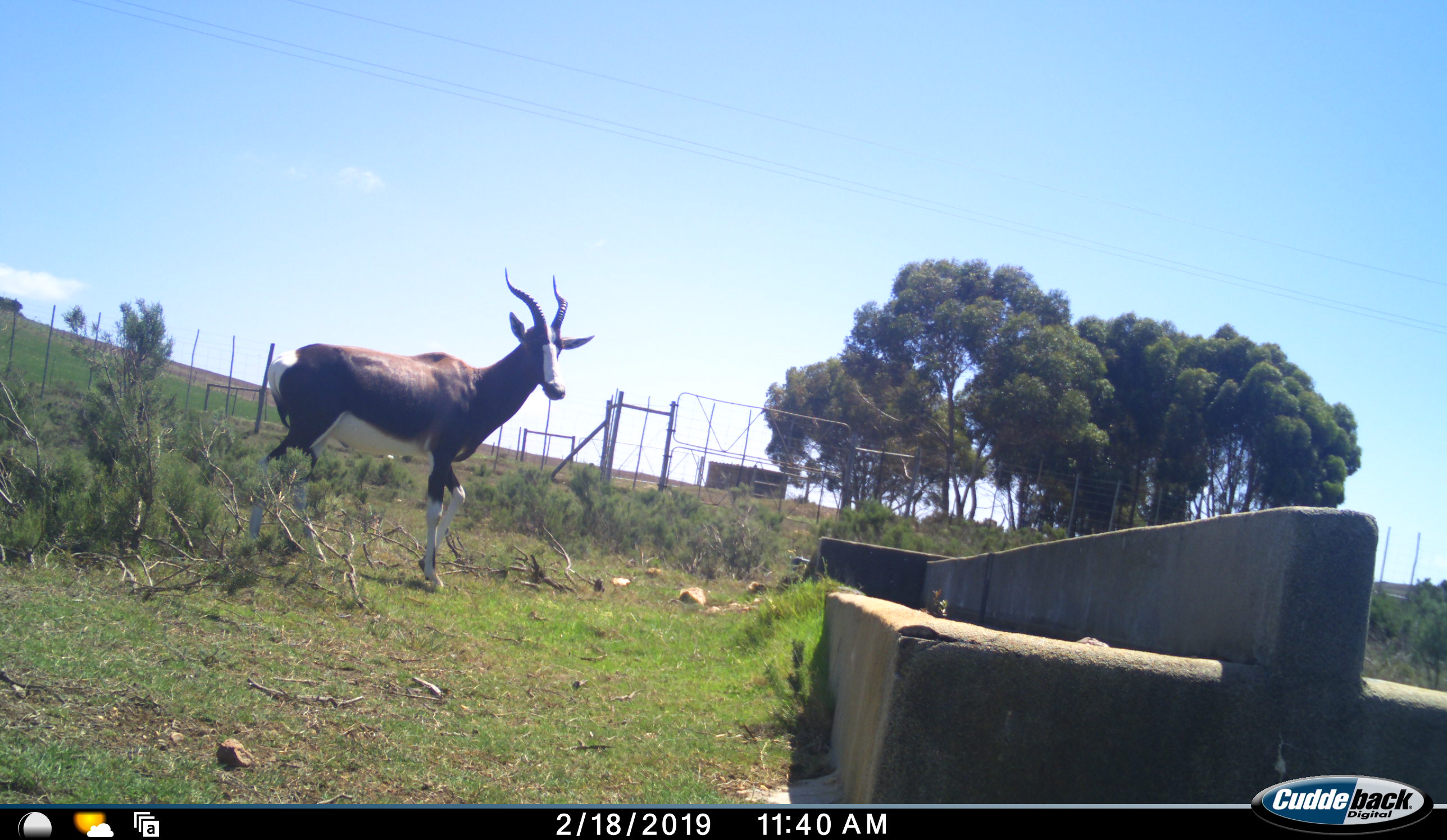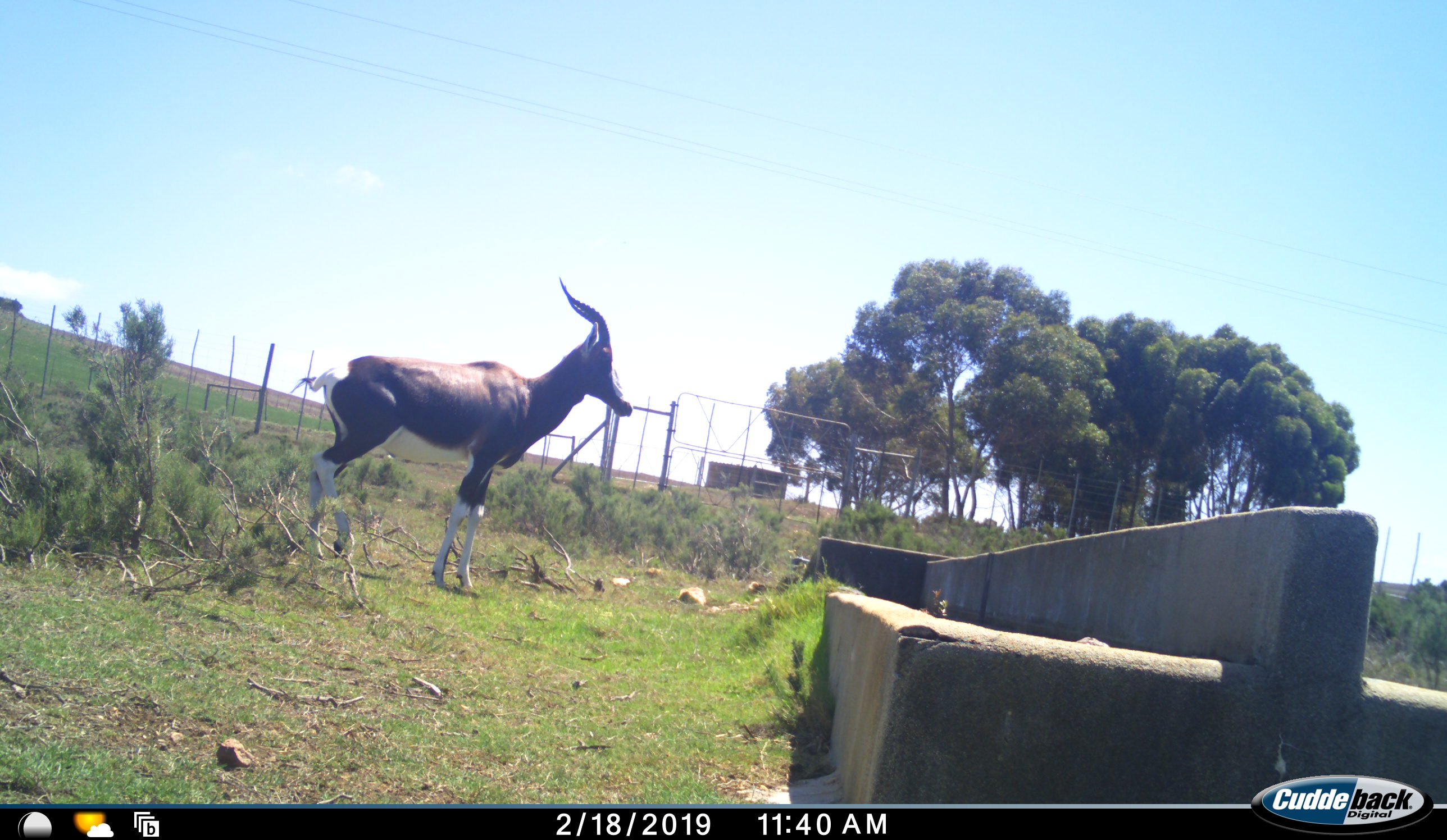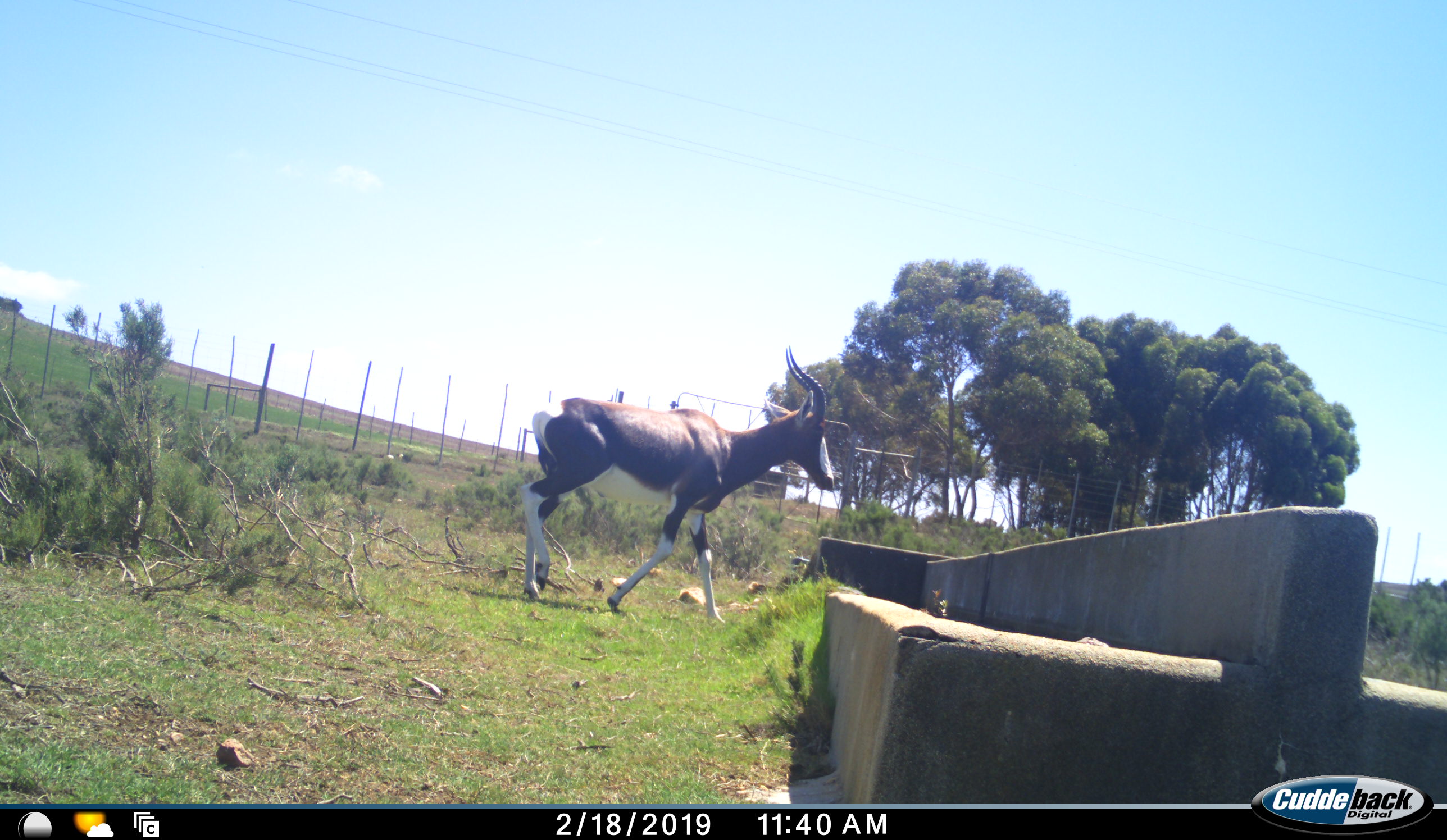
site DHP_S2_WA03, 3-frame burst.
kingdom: Animalia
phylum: Chordata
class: Mammalia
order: Artiodactyla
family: Bovidae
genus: Damaliscus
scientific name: Damaliscus pygargus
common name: bontebok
Bontebok (Damaliscus pygargus), count 1. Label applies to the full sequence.